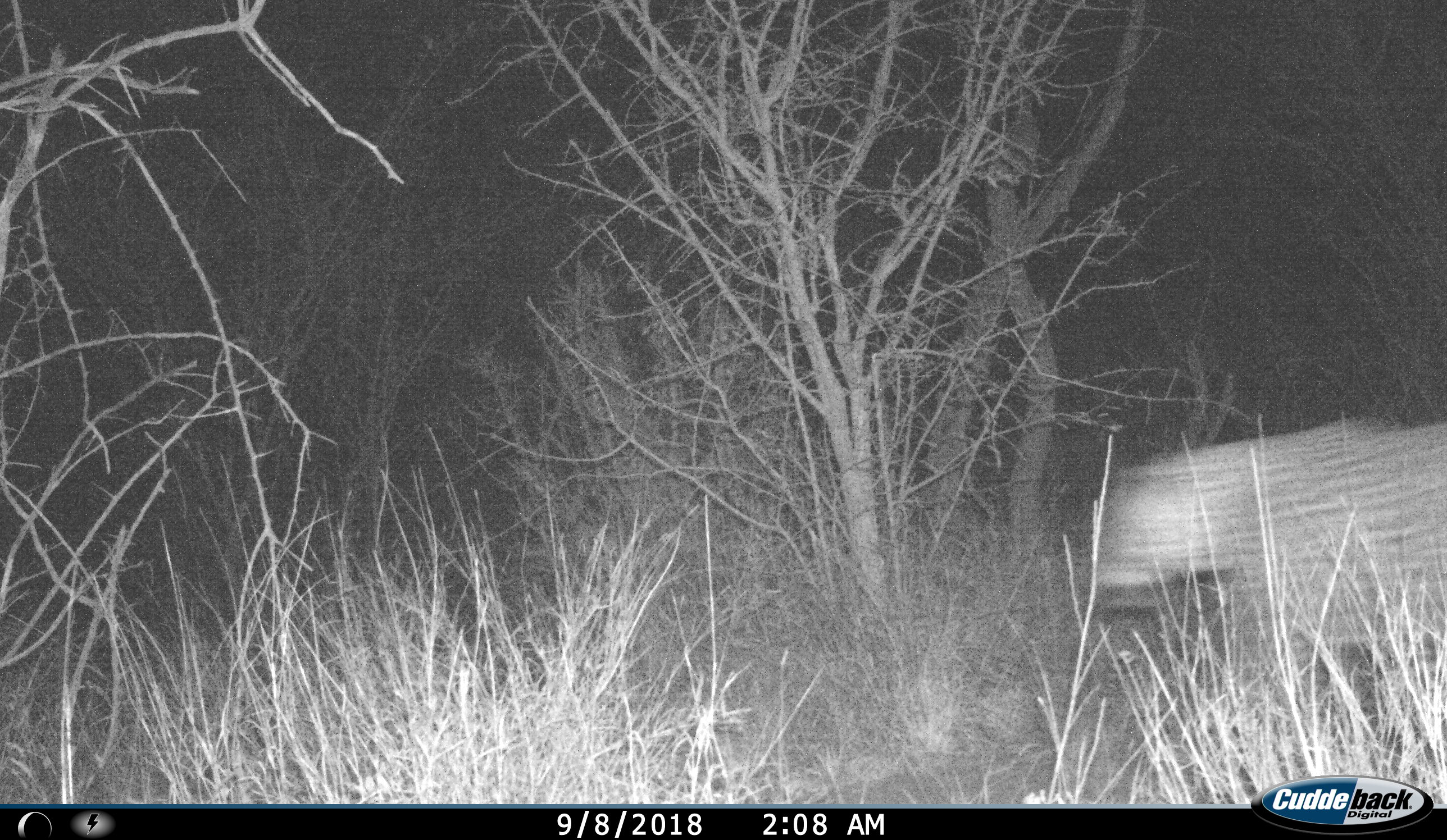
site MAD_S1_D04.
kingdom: Animalia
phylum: Chordata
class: Mammalia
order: Carnivora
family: Felidae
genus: Panthera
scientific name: Panthera pardus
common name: leopard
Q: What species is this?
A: Leopard (Panthera pardus).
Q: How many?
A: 1.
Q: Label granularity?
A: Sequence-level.